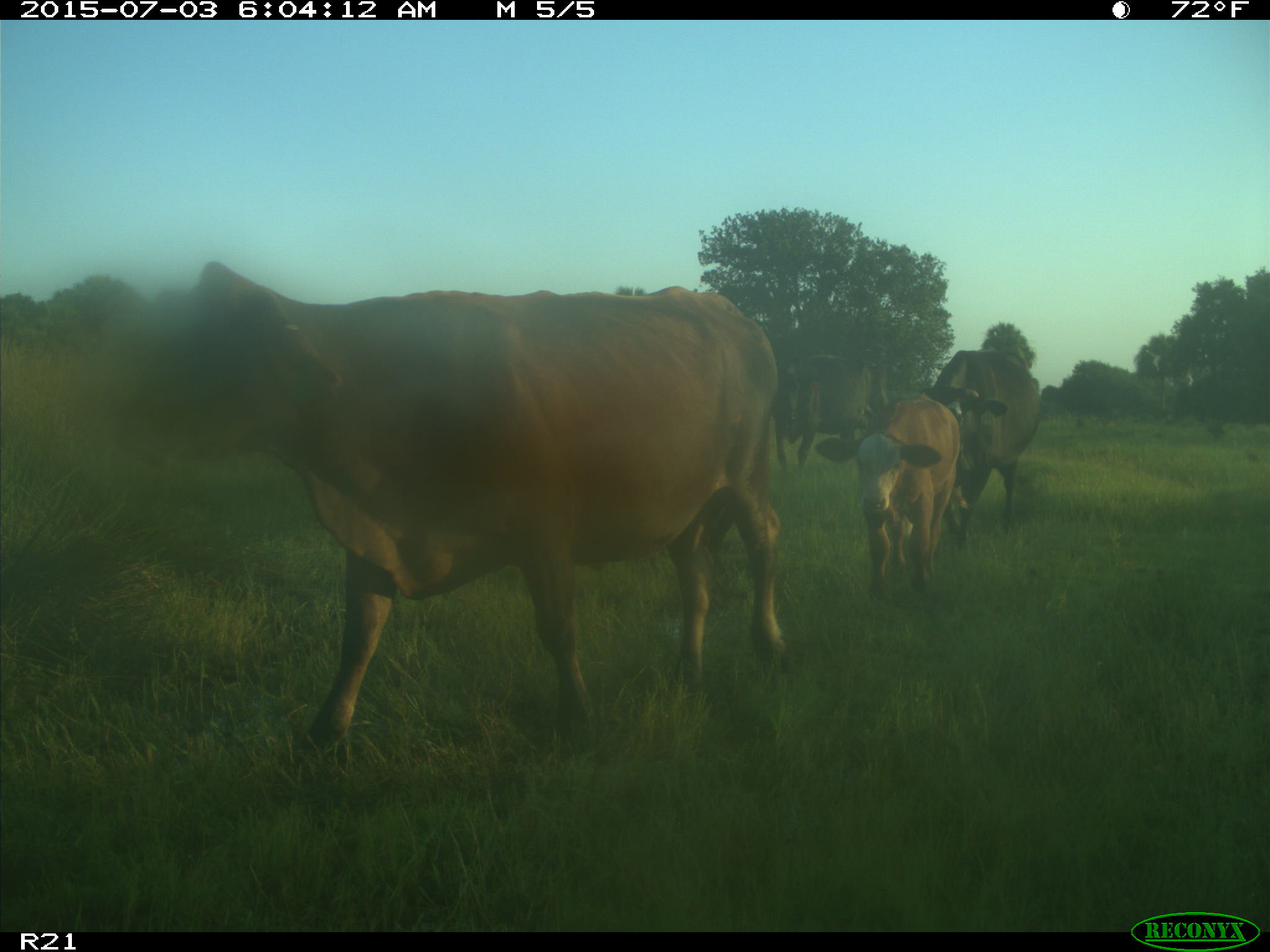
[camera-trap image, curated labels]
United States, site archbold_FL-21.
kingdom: Animalia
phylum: Chordata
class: Mammalia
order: Artiodactyla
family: Bovidae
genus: Bos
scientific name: Bos taurus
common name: domestic cow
Bos taurus (domestic cow).